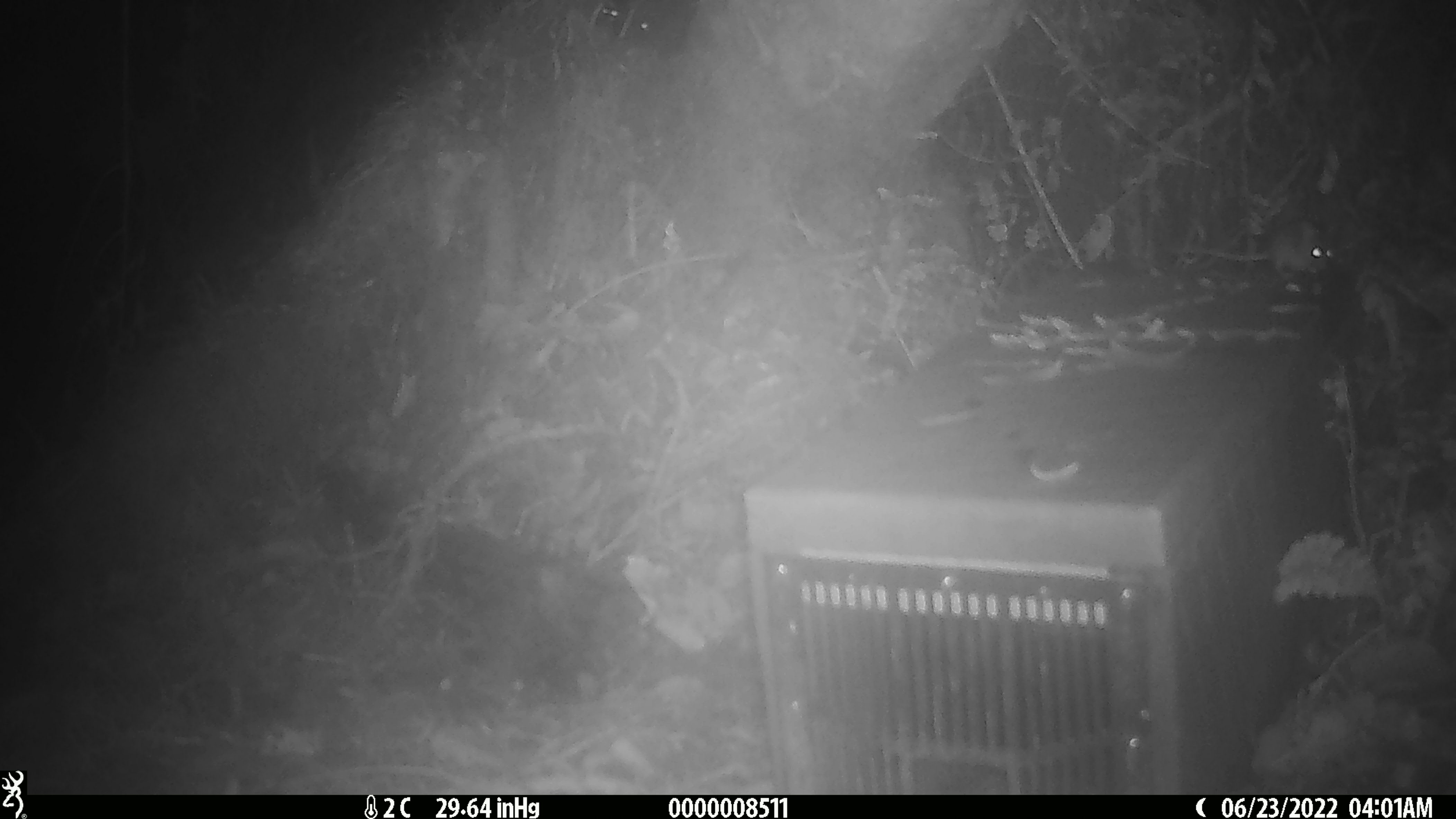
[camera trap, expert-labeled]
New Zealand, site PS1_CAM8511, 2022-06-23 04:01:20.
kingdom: Animalia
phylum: Chordata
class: Mammalia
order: Rodentia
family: Muridae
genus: Mus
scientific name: Mus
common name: mouse